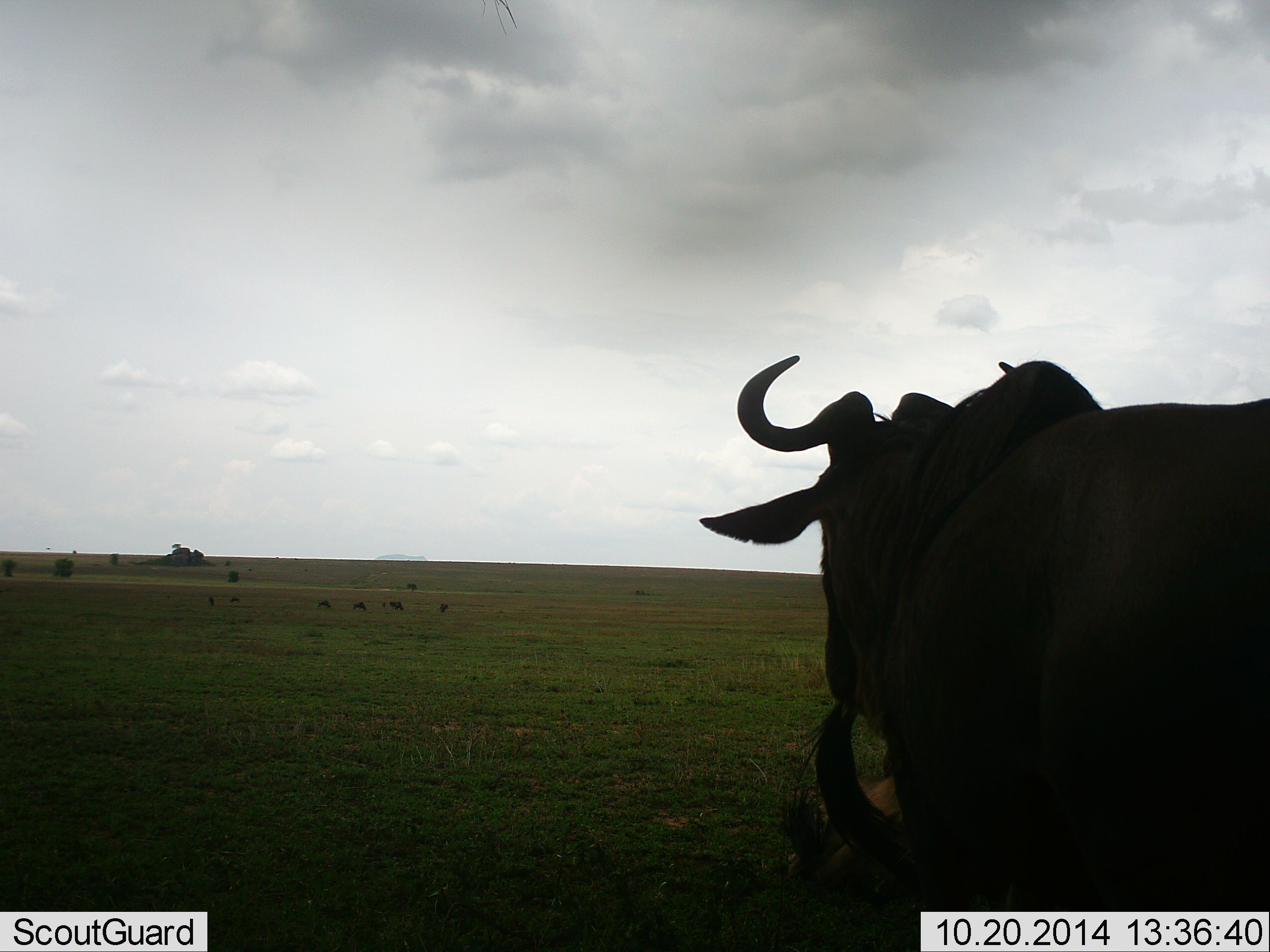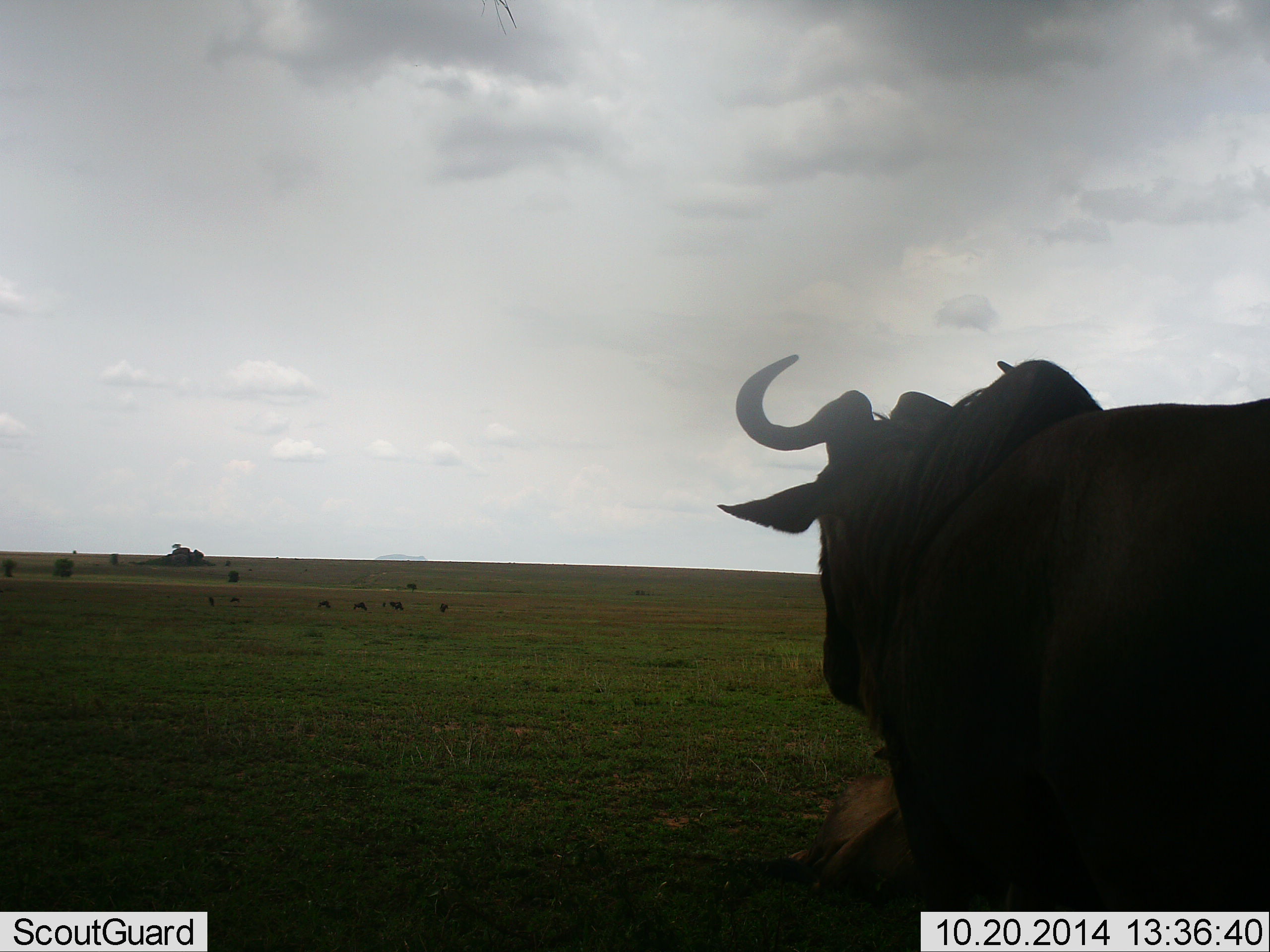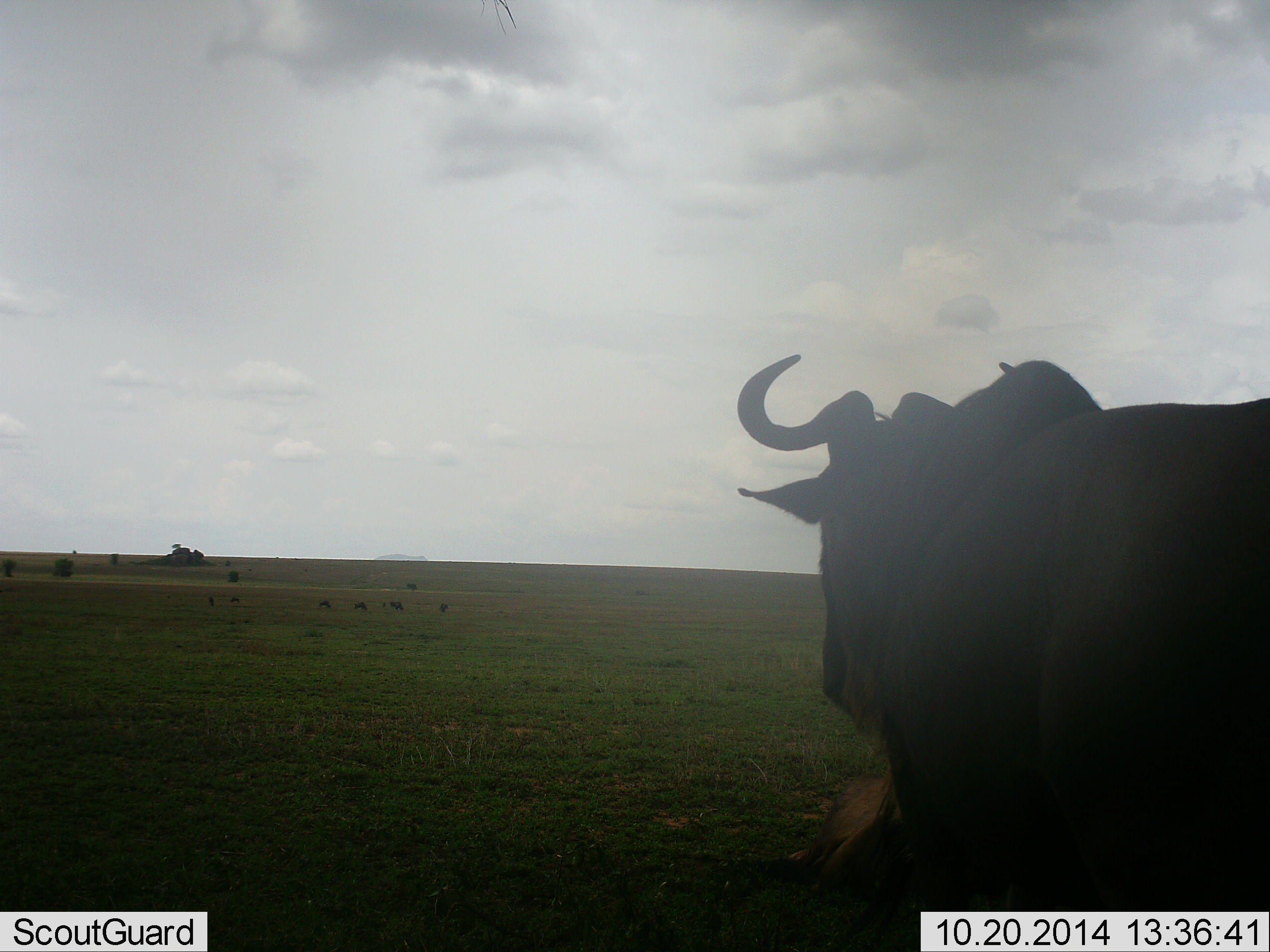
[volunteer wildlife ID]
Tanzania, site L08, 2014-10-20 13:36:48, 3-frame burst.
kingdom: Animalia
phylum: Chordata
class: Mammalia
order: Artiodactyla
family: Bovidae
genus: Connochaetes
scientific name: Connochaetes taurinus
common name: blue wildebeest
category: wildebeest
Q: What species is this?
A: Wildebeest (blue wildebeest) (Connochaetes taurinus).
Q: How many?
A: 2.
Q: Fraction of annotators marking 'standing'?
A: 80%.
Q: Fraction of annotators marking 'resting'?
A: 50%.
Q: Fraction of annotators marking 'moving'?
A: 0%.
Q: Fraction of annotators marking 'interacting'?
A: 0%.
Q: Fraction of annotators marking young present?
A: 0%.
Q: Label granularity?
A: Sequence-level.